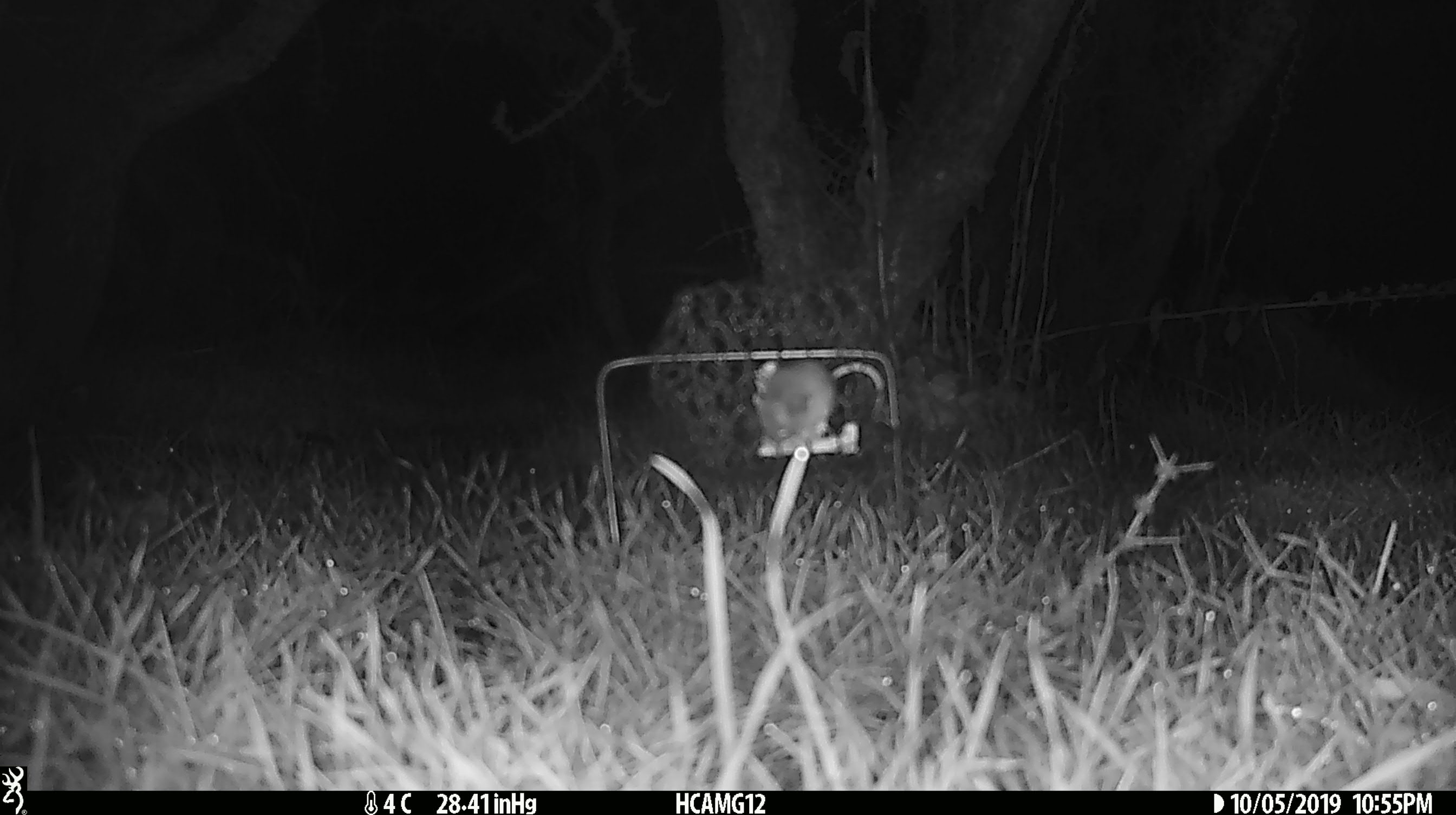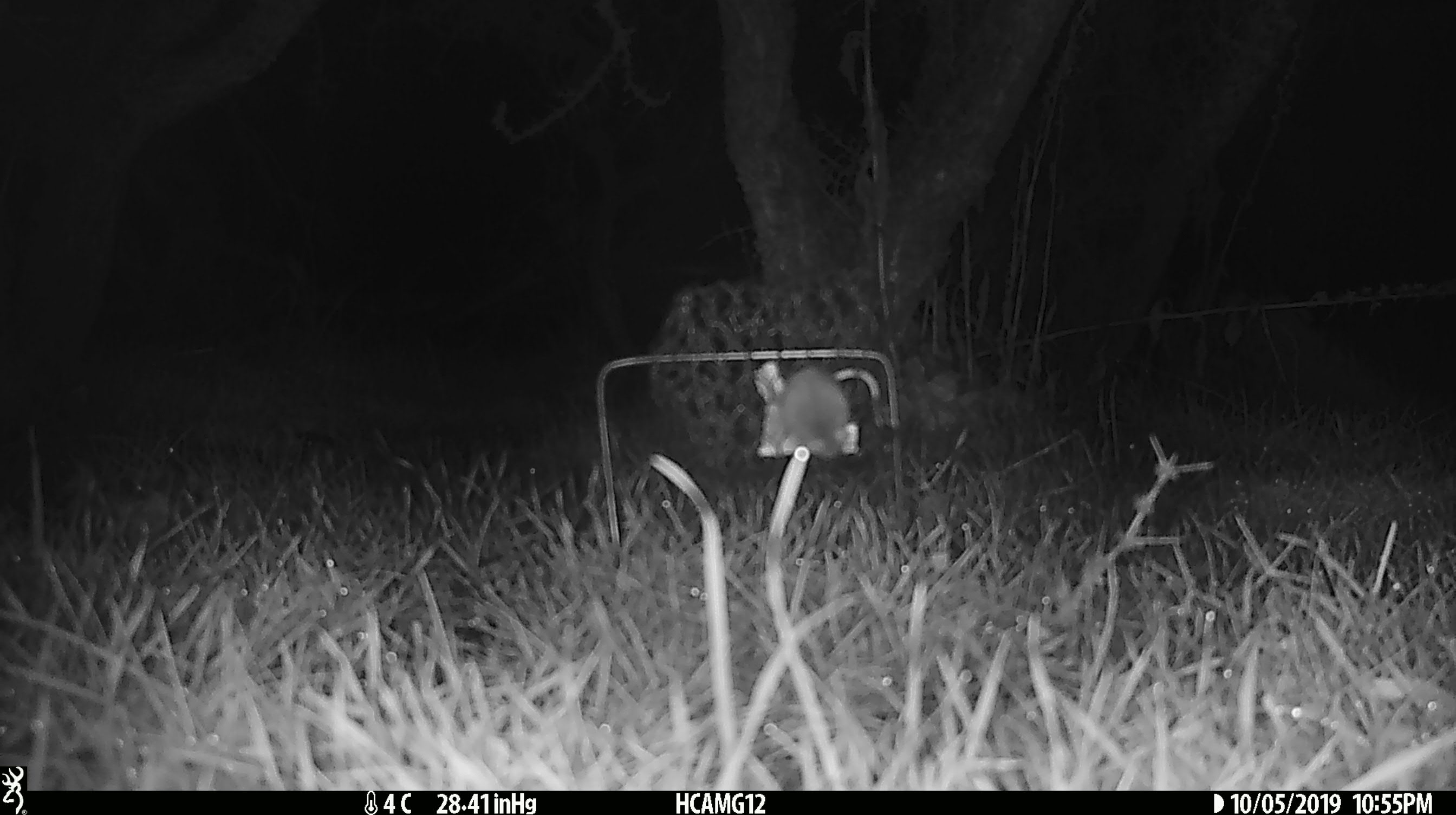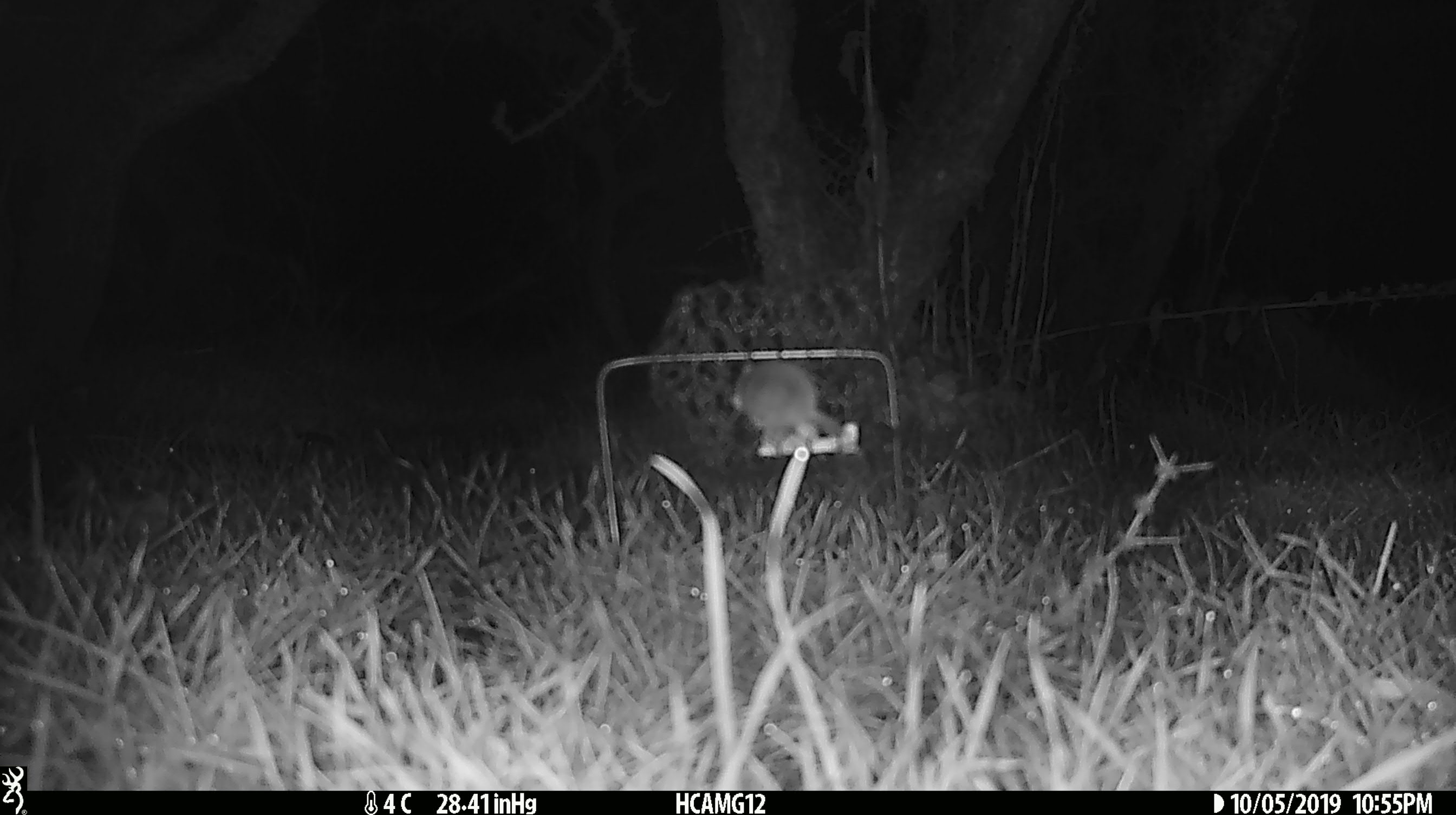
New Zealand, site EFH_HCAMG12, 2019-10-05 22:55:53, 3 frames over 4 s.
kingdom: Animalia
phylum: Chordata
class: Mammalia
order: Rodentia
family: Muridae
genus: Mus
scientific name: Mus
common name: mouse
Mouse (Mus).